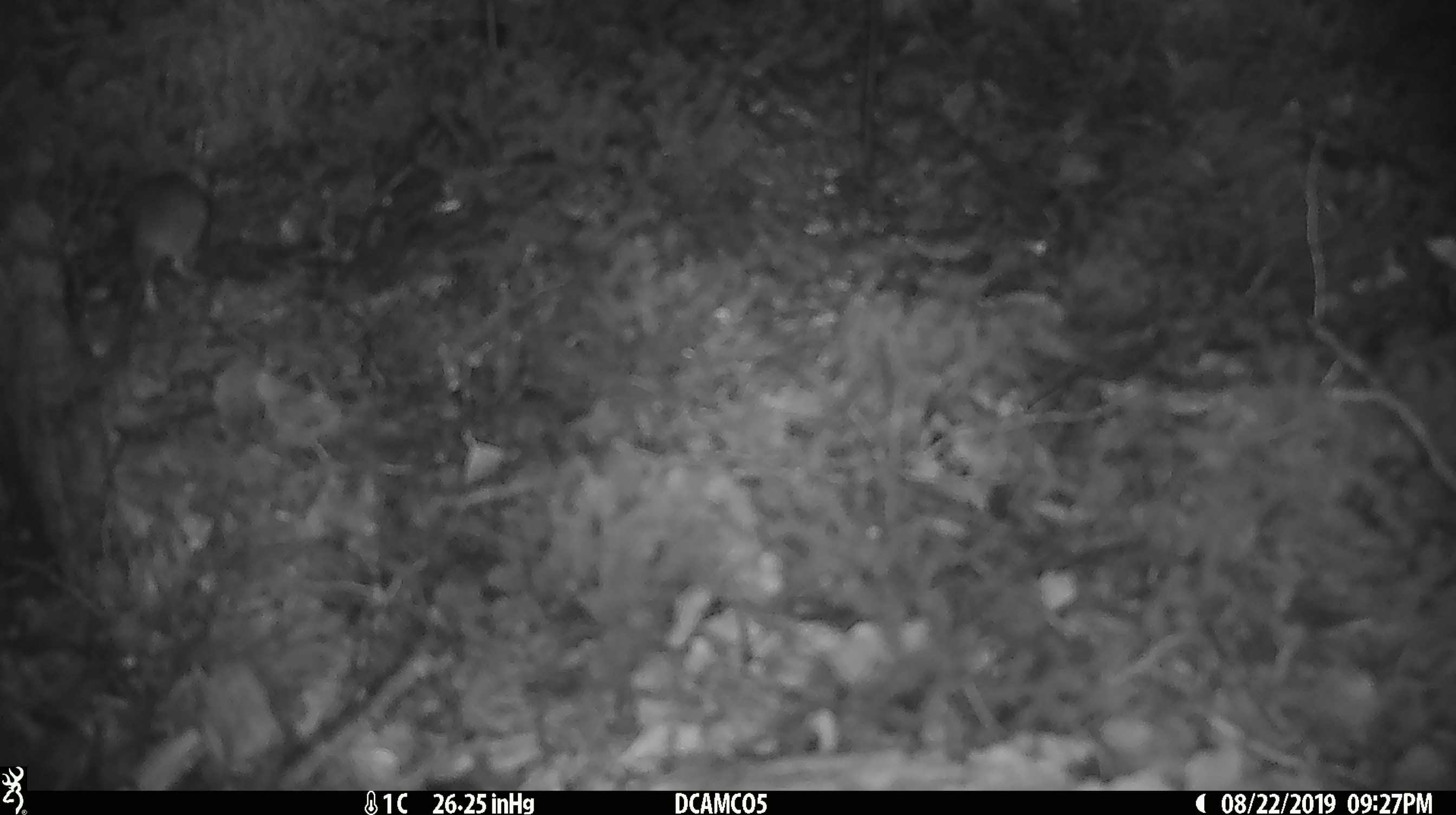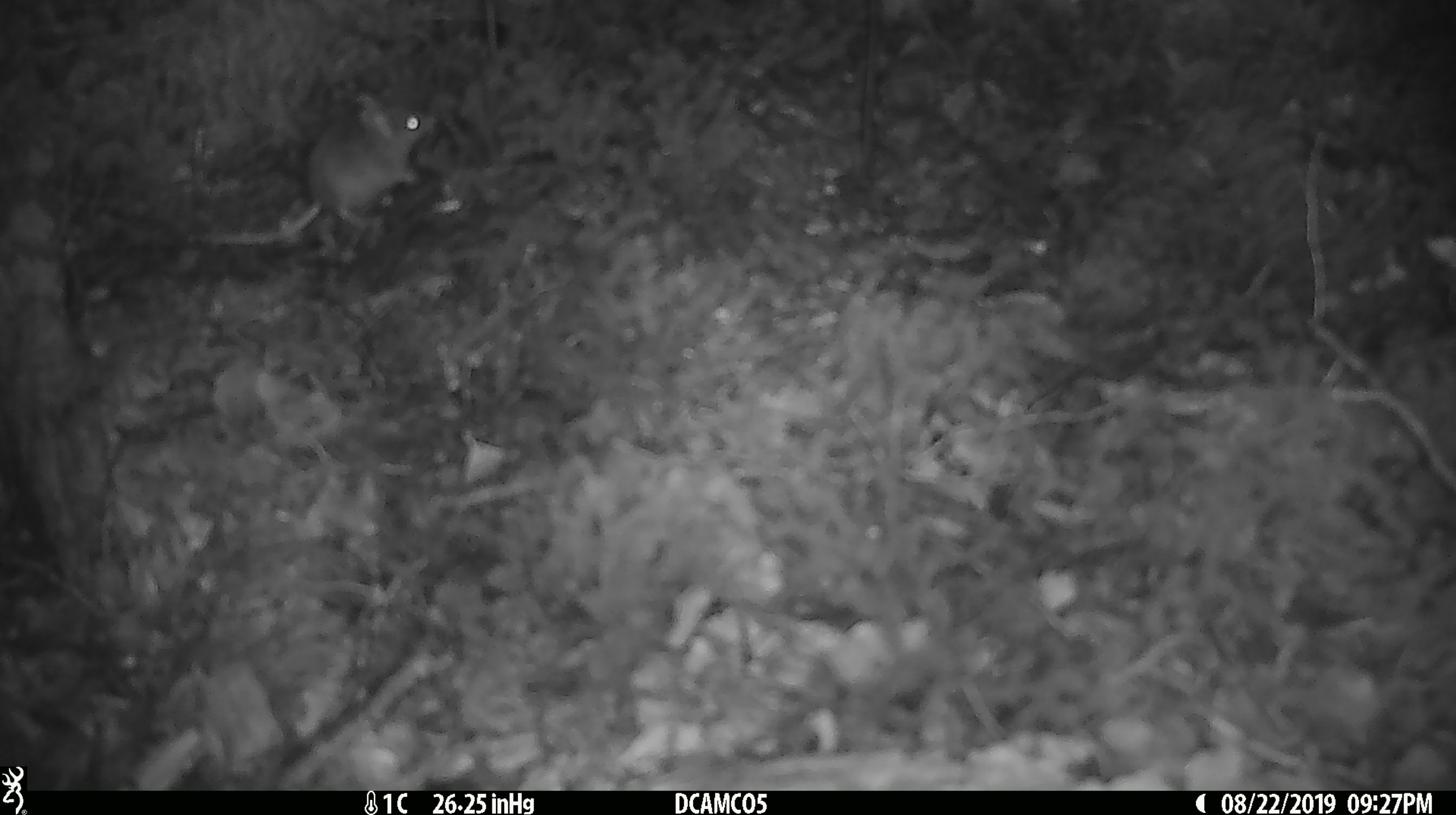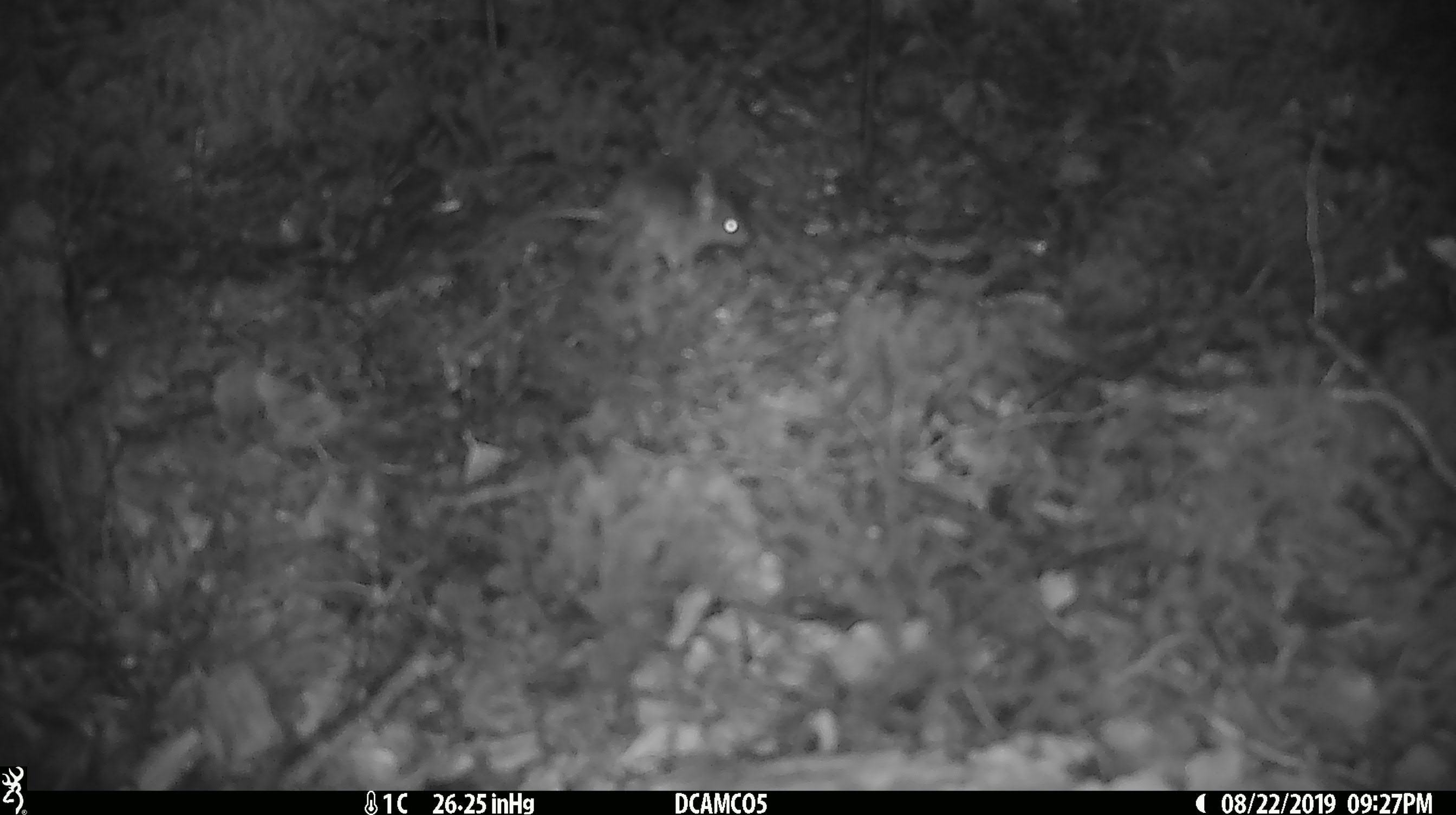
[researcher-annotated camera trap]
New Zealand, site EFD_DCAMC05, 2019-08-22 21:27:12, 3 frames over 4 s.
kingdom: Animalia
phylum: Chordata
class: Mammalia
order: Rodentia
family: Muridae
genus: Mus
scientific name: Mus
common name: mouse